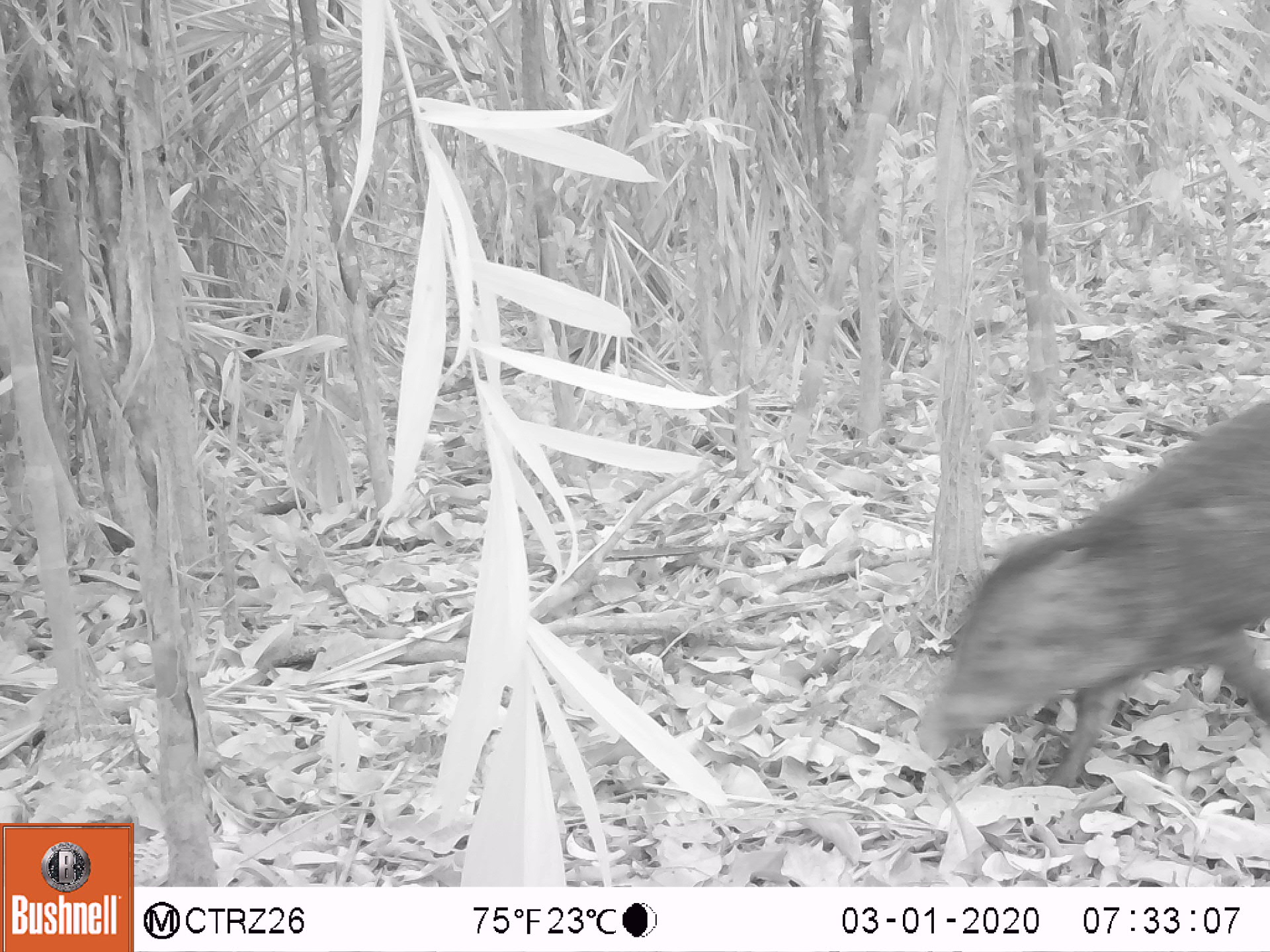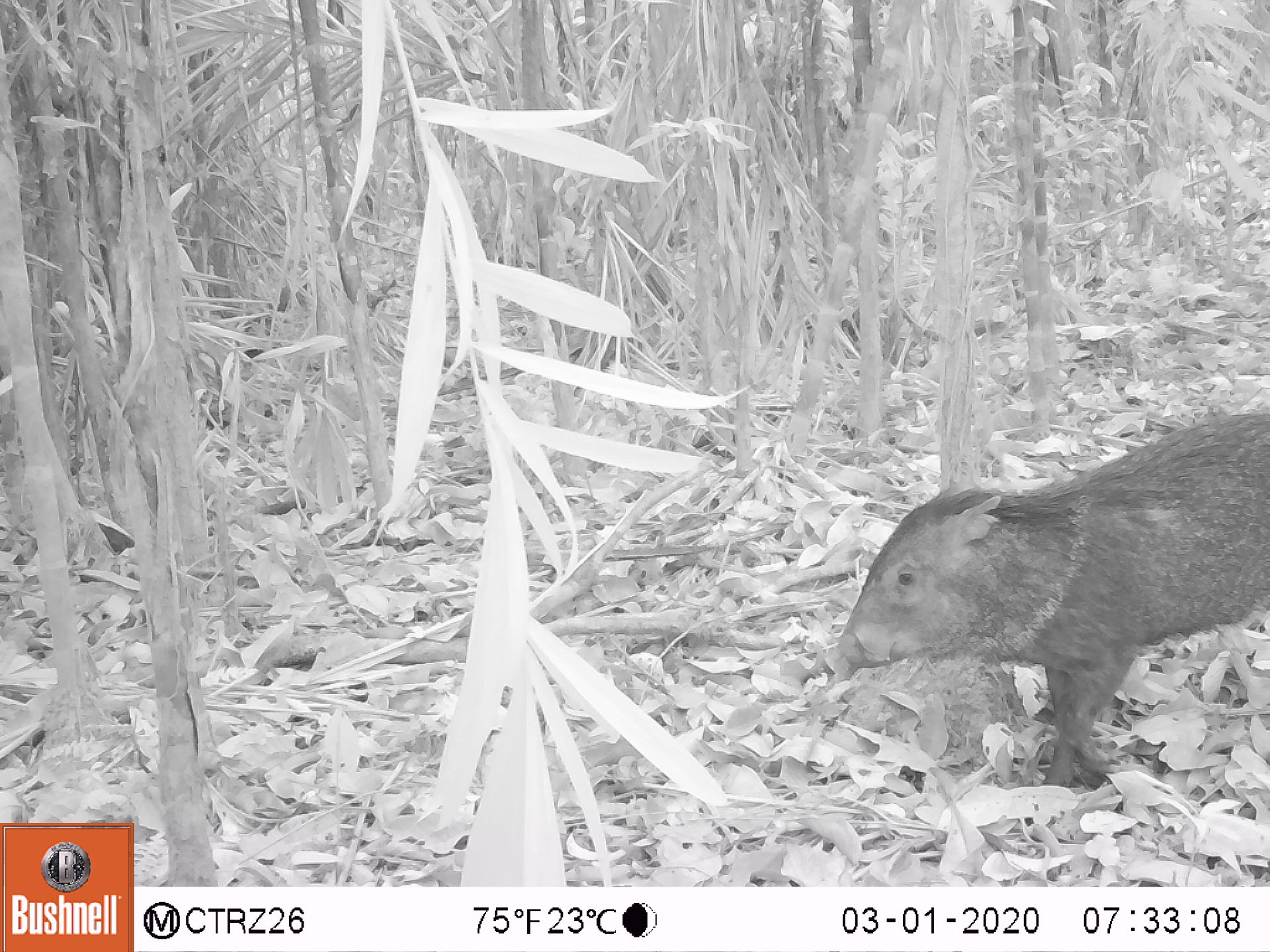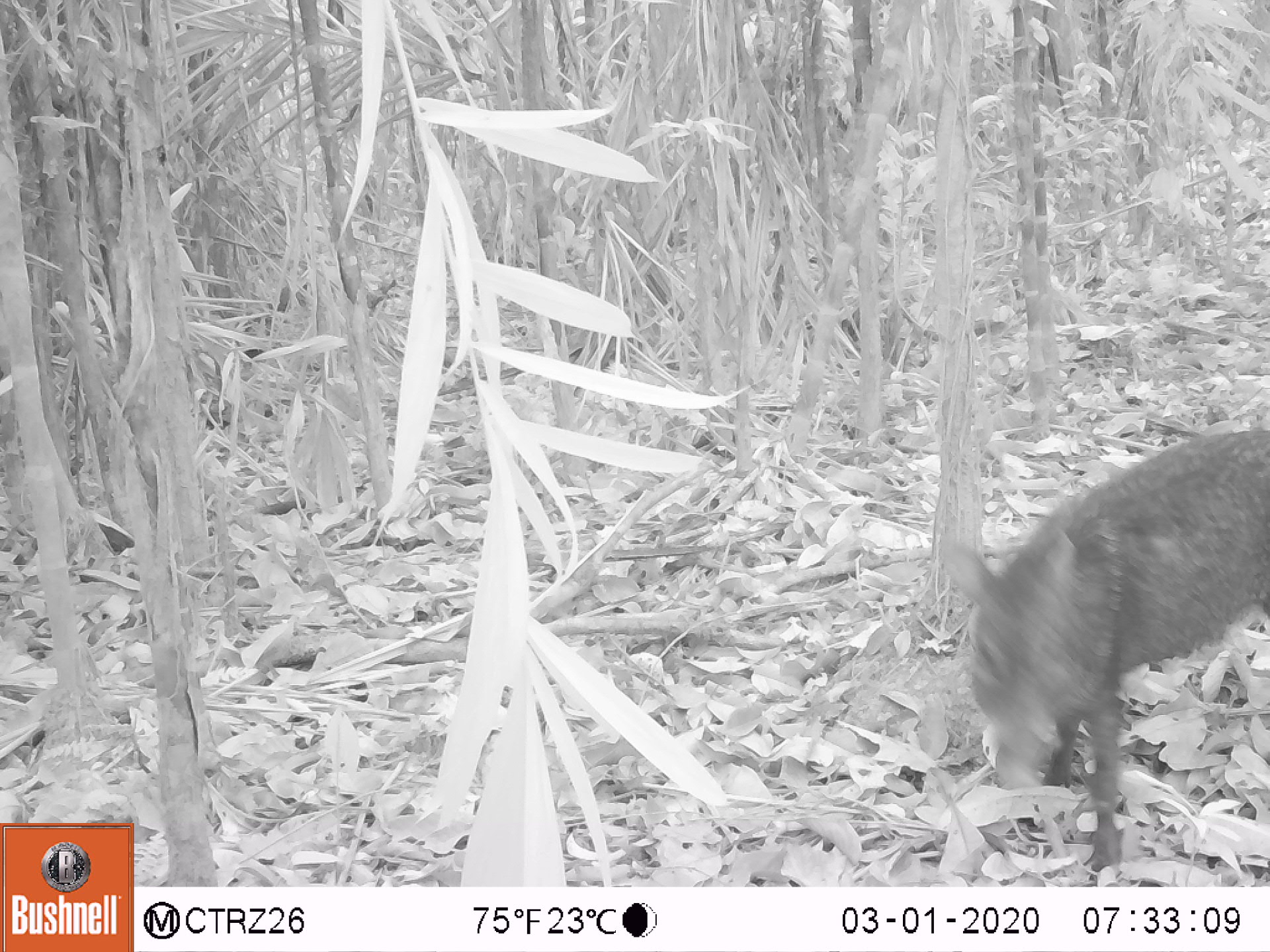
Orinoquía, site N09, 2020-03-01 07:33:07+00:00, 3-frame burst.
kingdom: Animalia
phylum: Chordata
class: Mammalia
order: Artiodactyla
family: Tayassuidae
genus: Pecari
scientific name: Pecari tajacu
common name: collared peccary